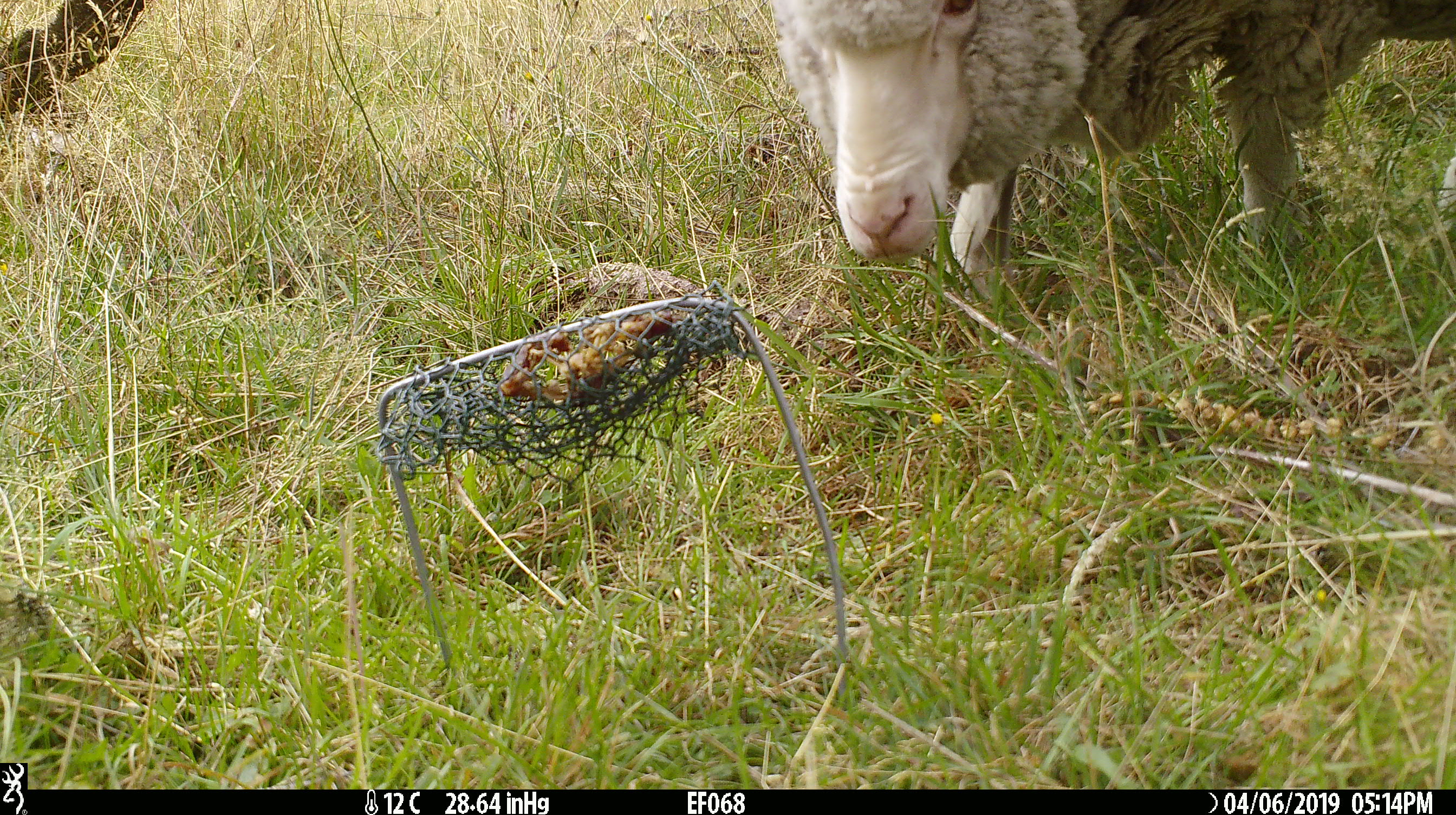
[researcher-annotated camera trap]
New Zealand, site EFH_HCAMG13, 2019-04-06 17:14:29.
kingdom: Animalia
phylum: Chordata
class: Mammalia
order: Artiodactyla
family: Bovidae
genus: Ovis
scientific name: Ovis aries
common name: domestic sheep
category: sheep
Sheep (domestic sheep) (Ovis aries).